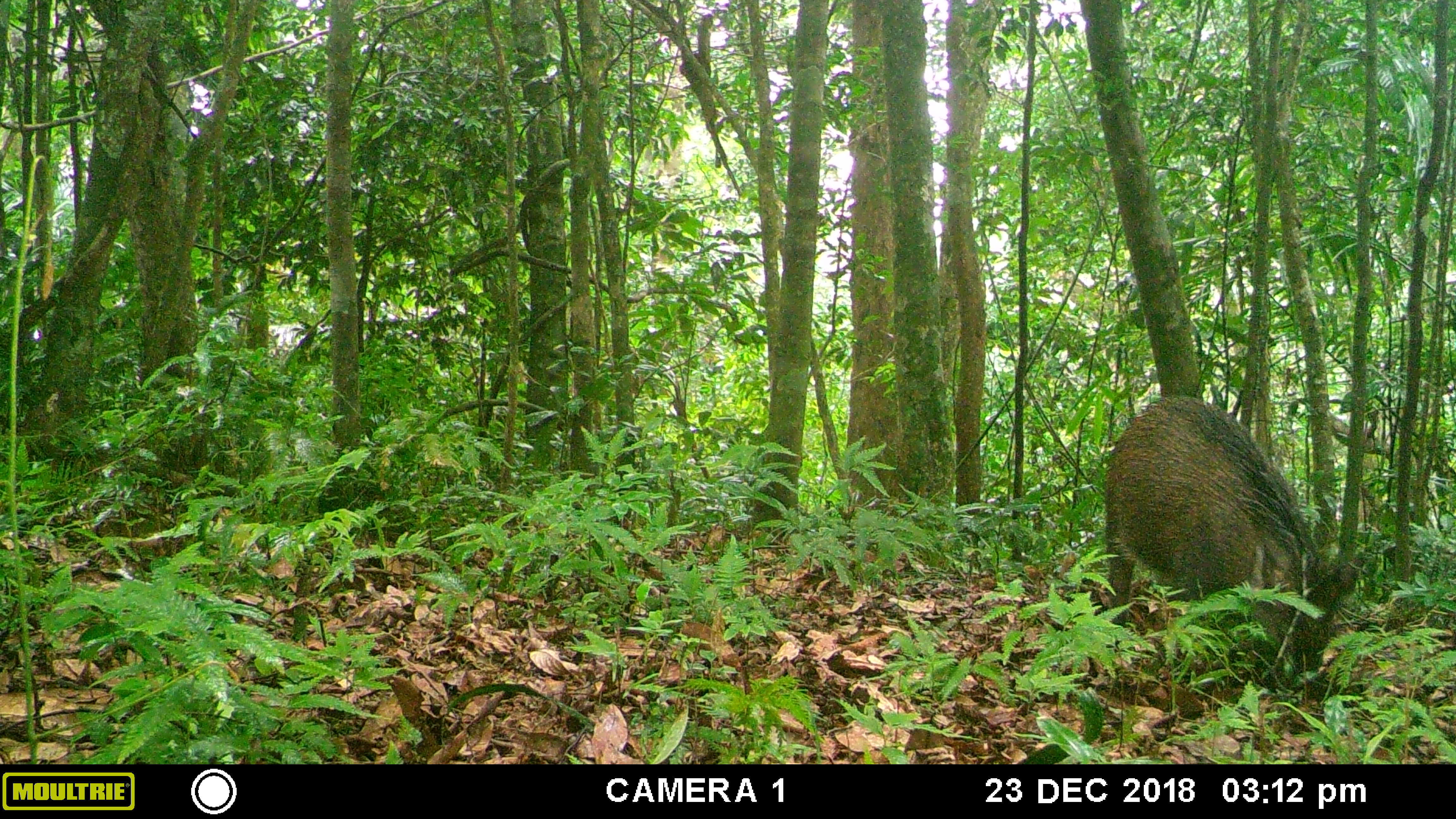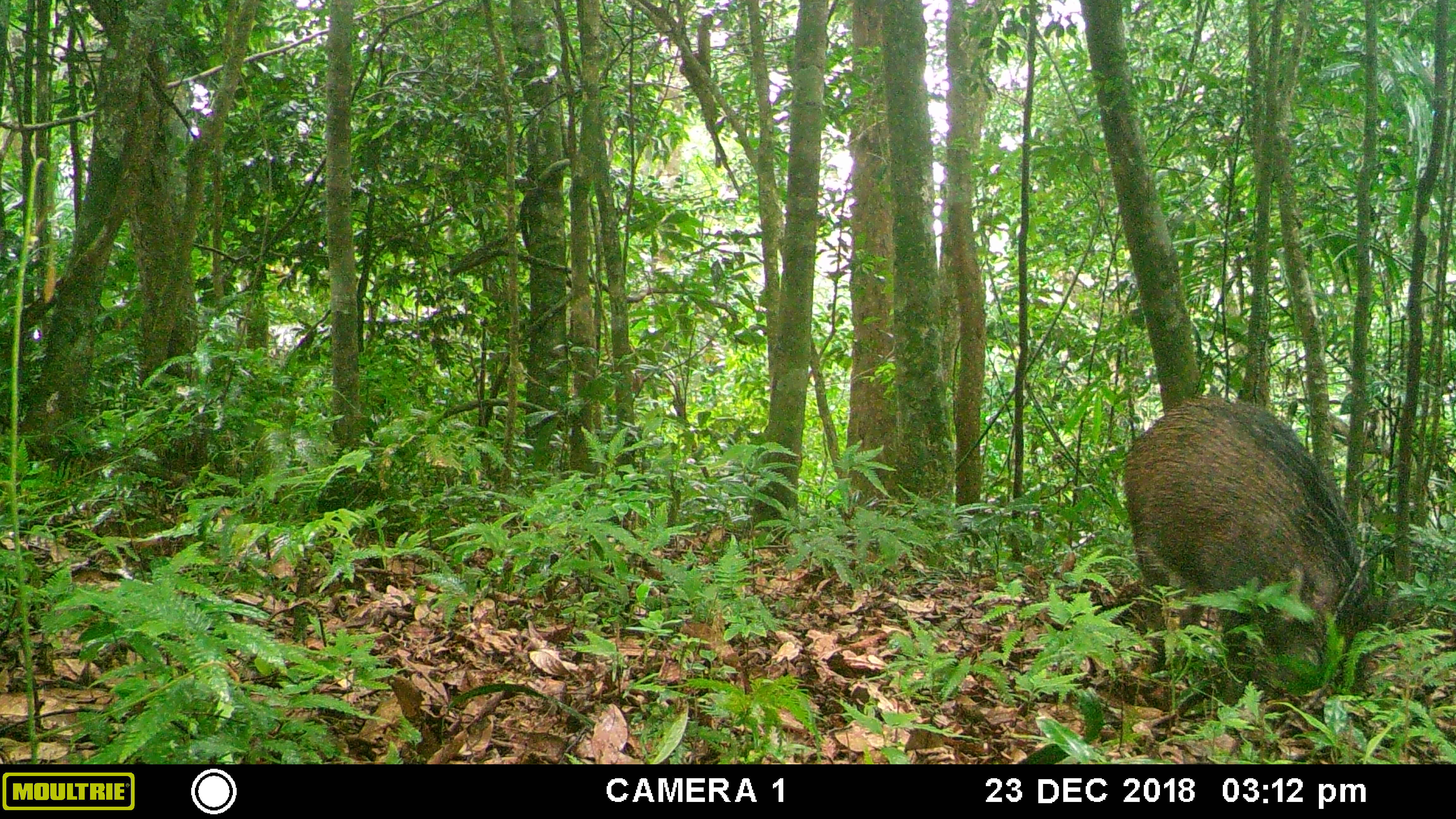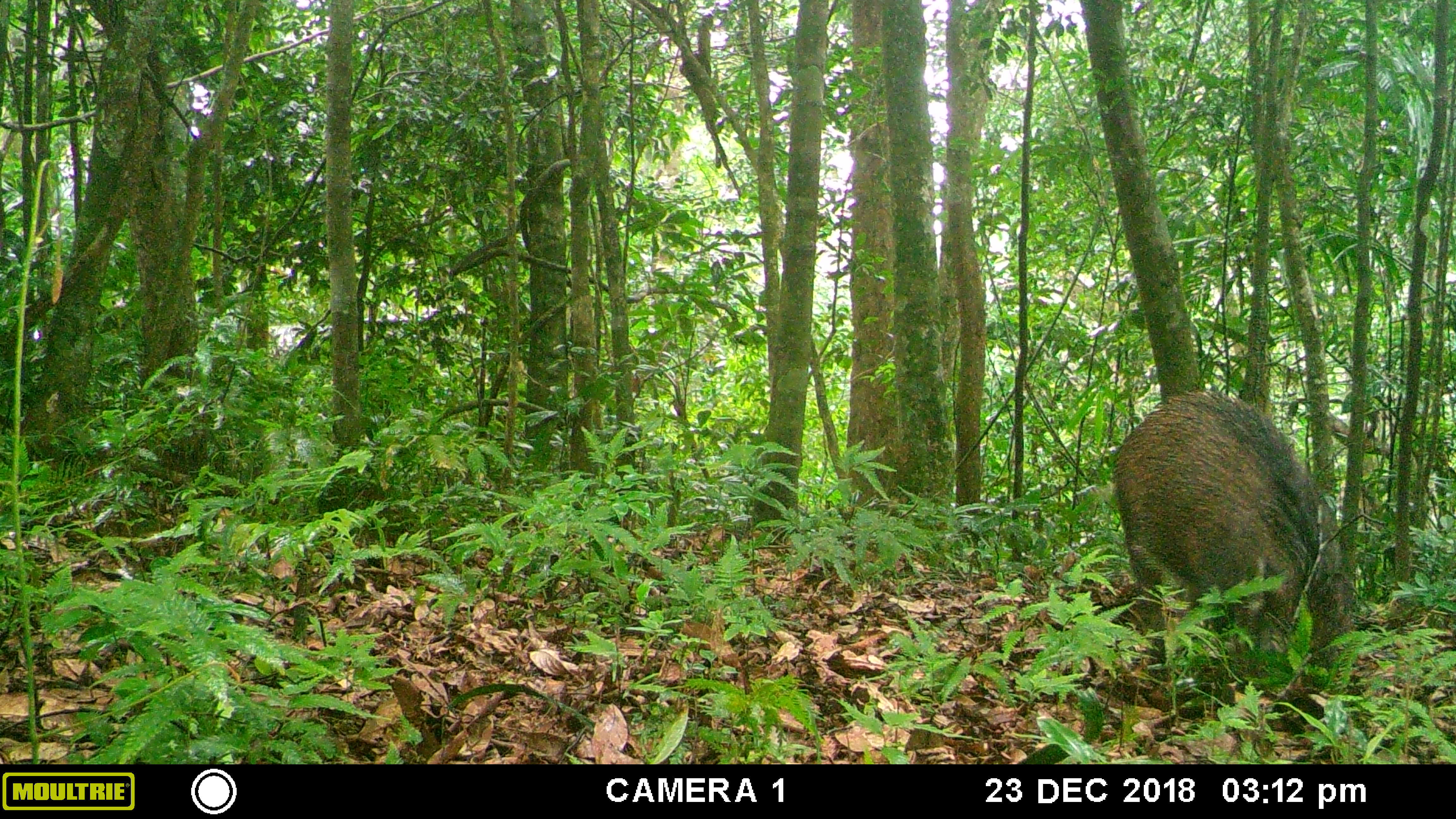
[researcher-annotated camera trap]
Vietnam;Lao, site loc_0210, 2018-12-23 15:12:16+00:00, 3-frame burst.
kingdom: Animalia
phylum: Chordata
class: Mammalia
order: Artiodactyla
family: Suidae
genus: Sus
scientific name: Sus scrofa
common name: eurasian wild pig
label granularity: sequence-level